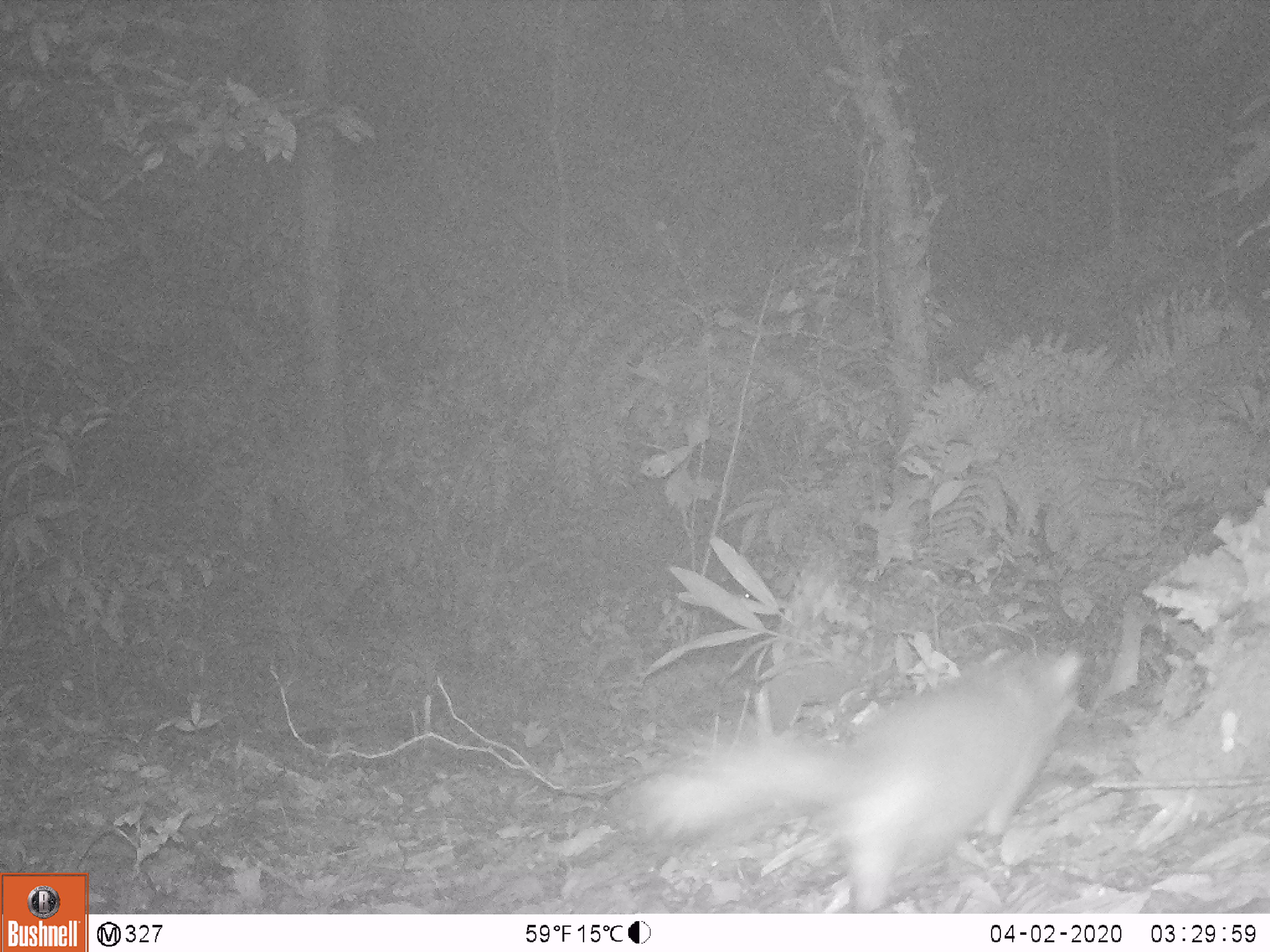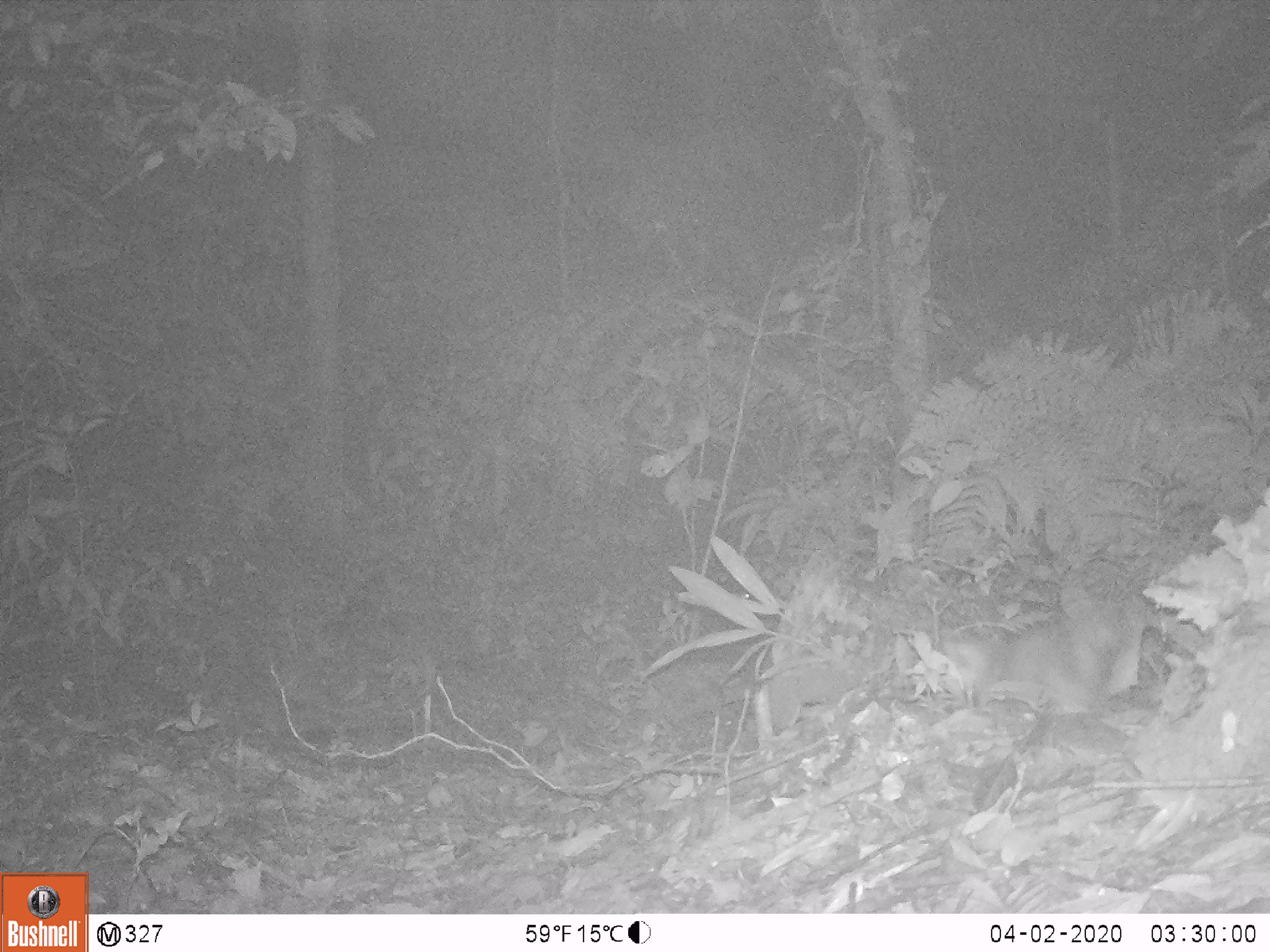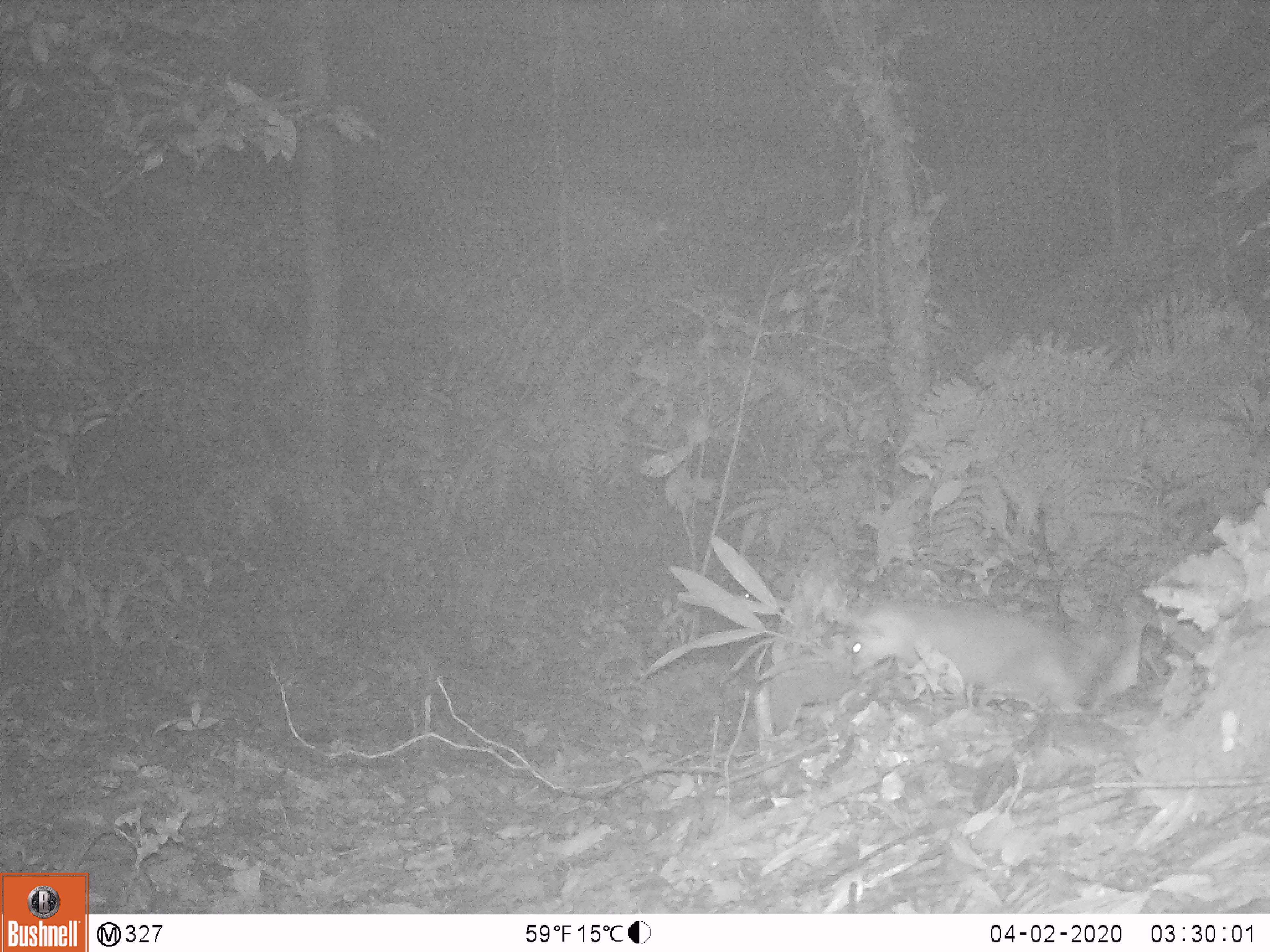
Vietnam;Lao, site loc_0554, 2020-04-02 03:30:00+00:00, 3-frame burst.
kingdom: Animalia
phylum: Chordata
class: Mammalia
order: Carnivora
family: Mustelidae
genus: Melogale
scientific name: Melogale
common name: ferret badger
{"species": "ferret badger (Melogale)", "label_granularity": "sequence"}